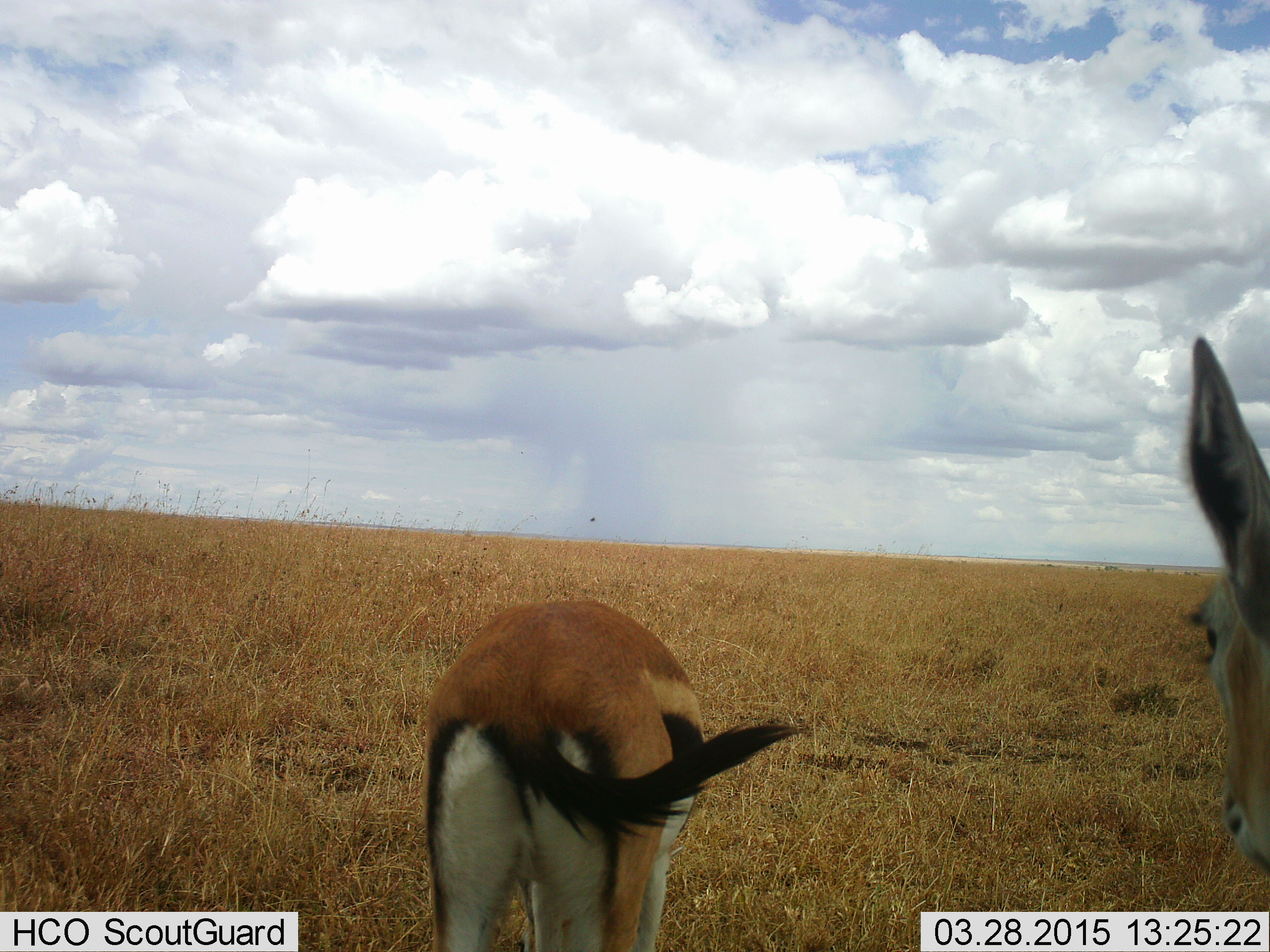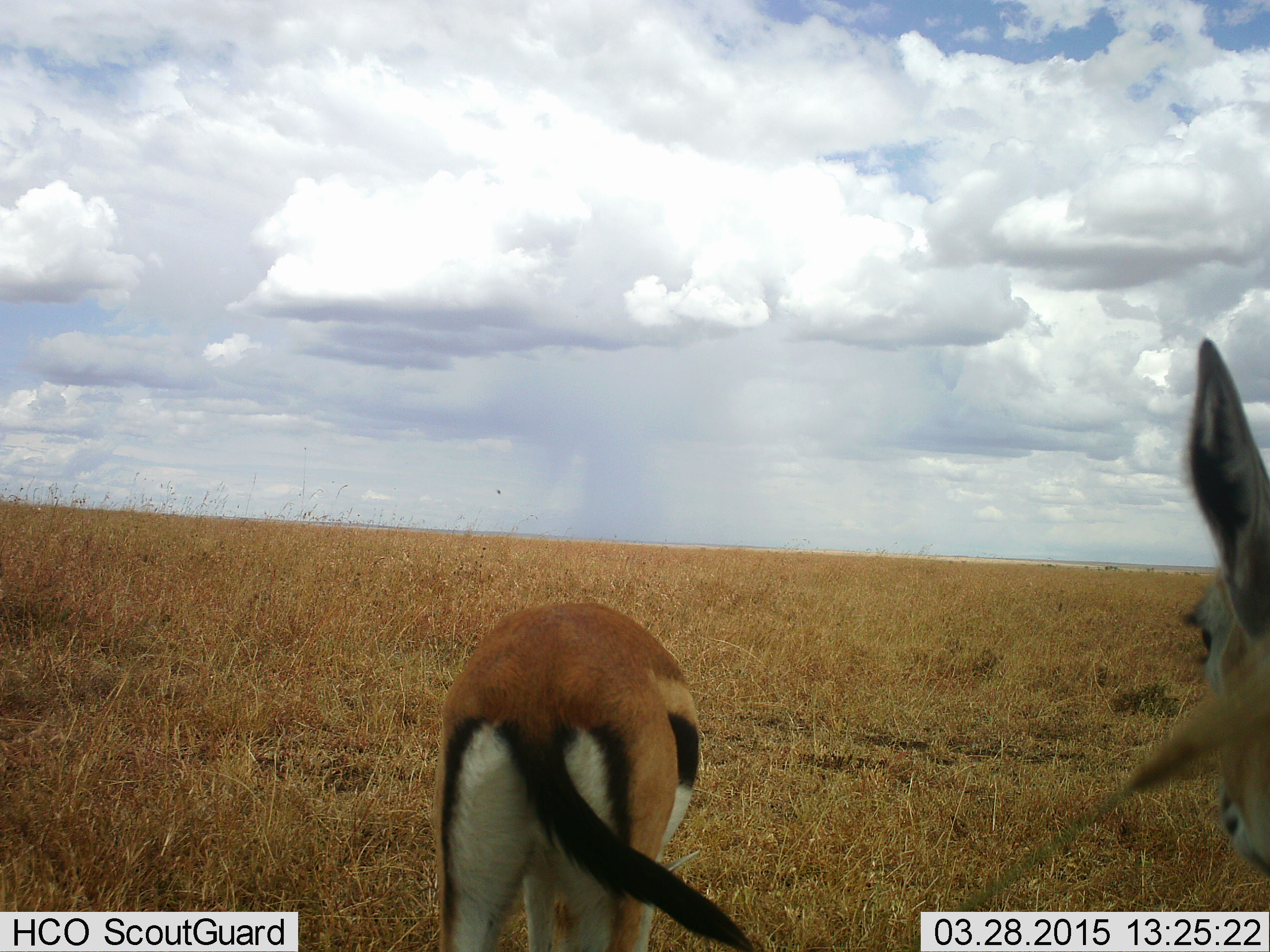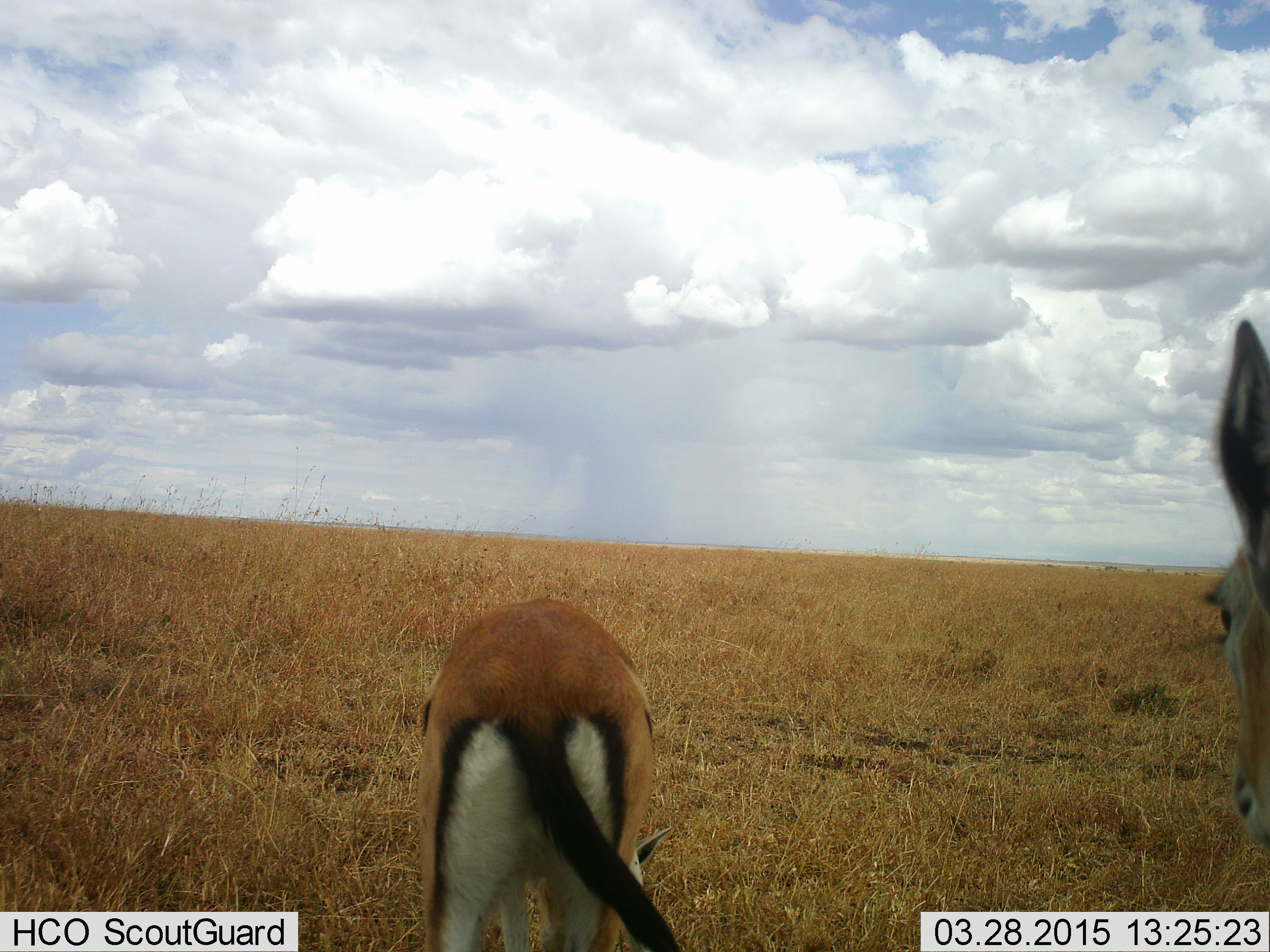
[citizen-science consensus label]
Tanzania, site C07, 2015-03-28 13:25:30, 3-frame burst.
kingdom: Animalia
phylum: Chordata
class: Mammalia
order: Artiodactyla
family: Bovidae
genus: Eudorcas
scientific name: Eudorcas thomsonii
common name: thomson's gazelle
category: gazellethomsons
Gazellethomsons (thomson's gazelle) (Eudorcas thomsonii), count 2. Behavior (volunteer vote fractions): standing 80%, resting 0%, moving 10%, interacting 0%. Young present (vote fraction): 0%. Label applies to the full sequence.